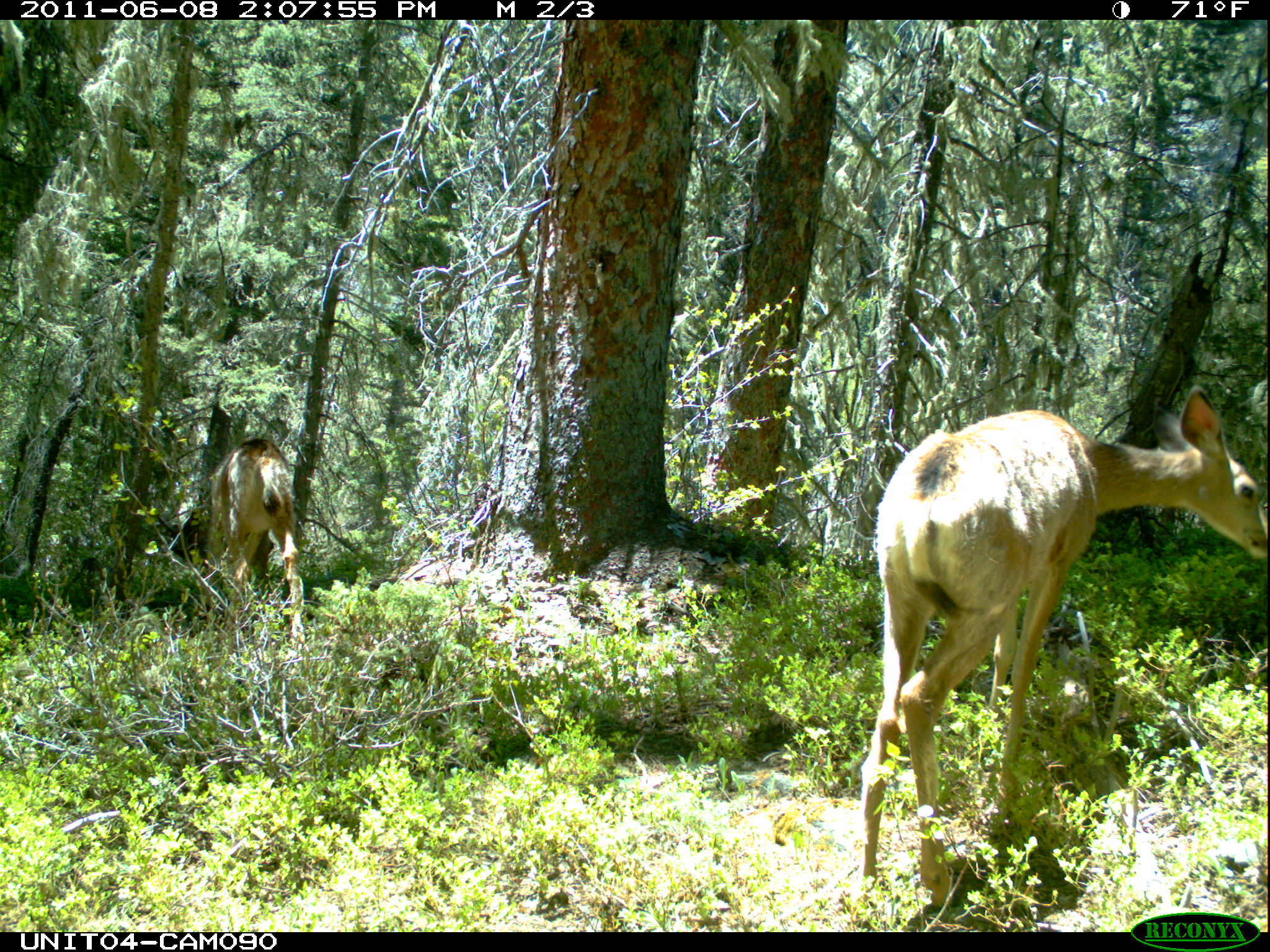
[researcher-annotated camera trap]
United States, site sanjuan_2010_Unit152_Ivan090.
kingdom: Animalia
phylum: Chordata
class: Mammalia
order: Artiodactyla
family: Cervidae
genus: Odocoileus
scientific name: Odocoileus hemionus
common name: mule deer